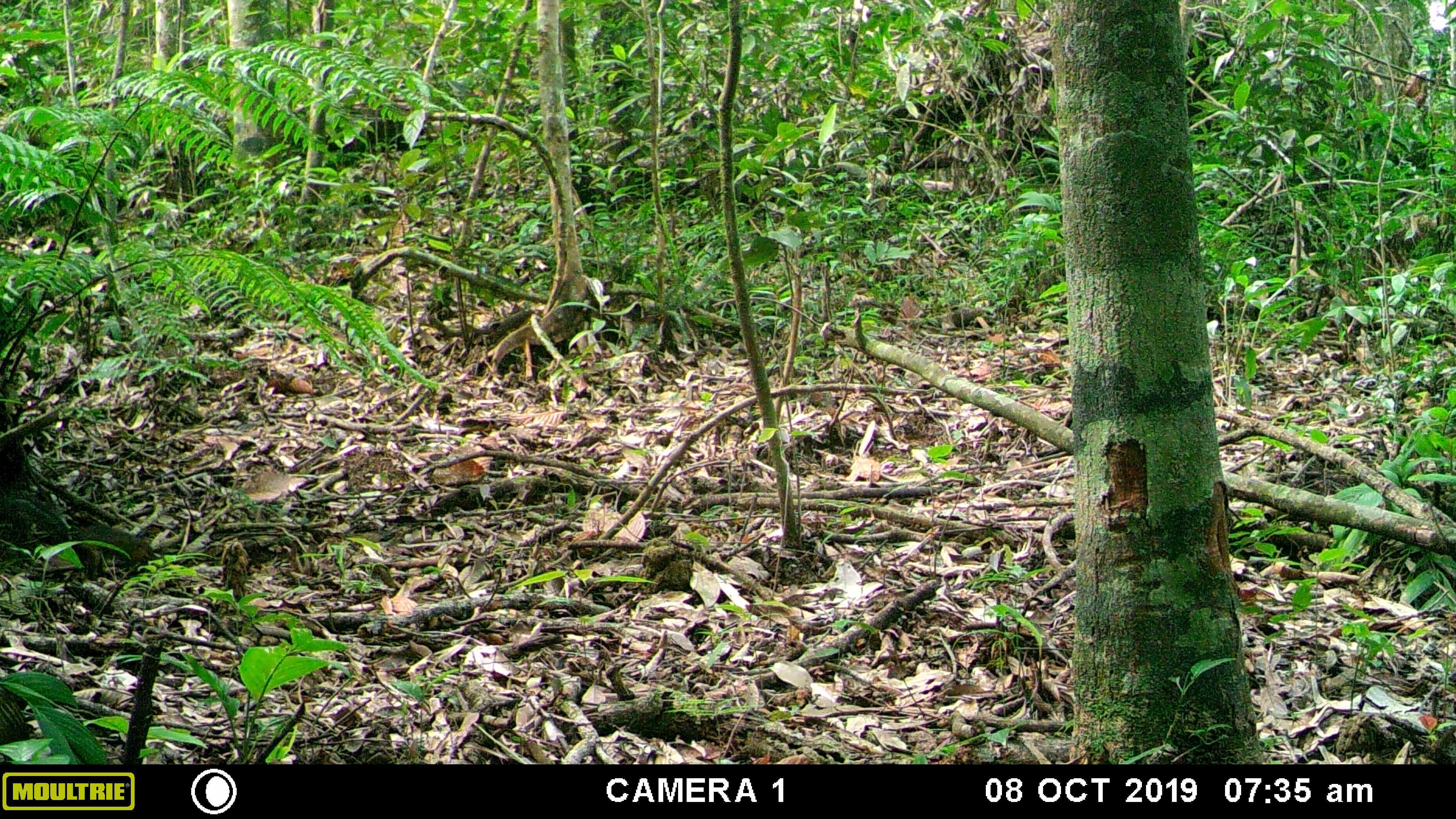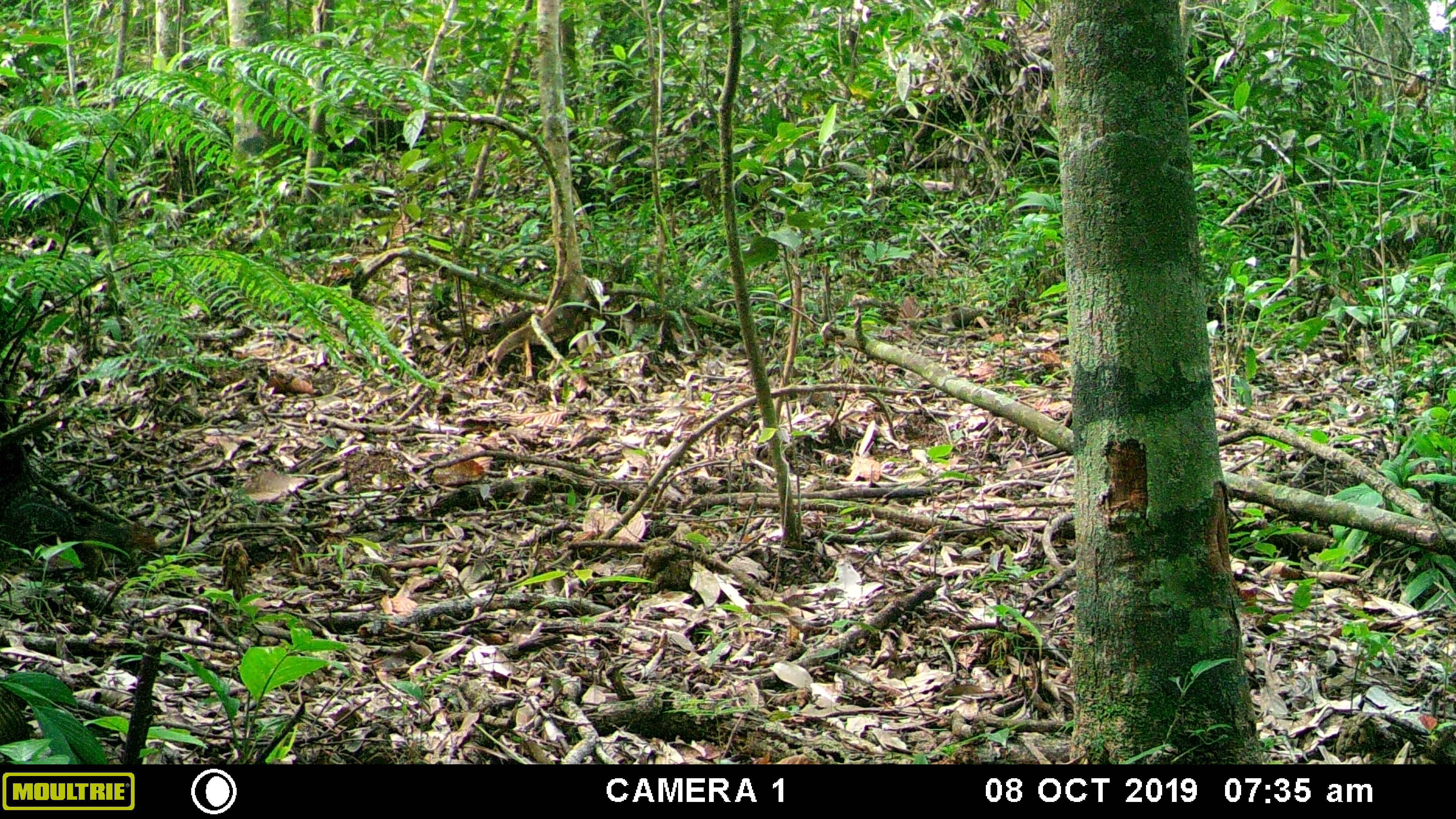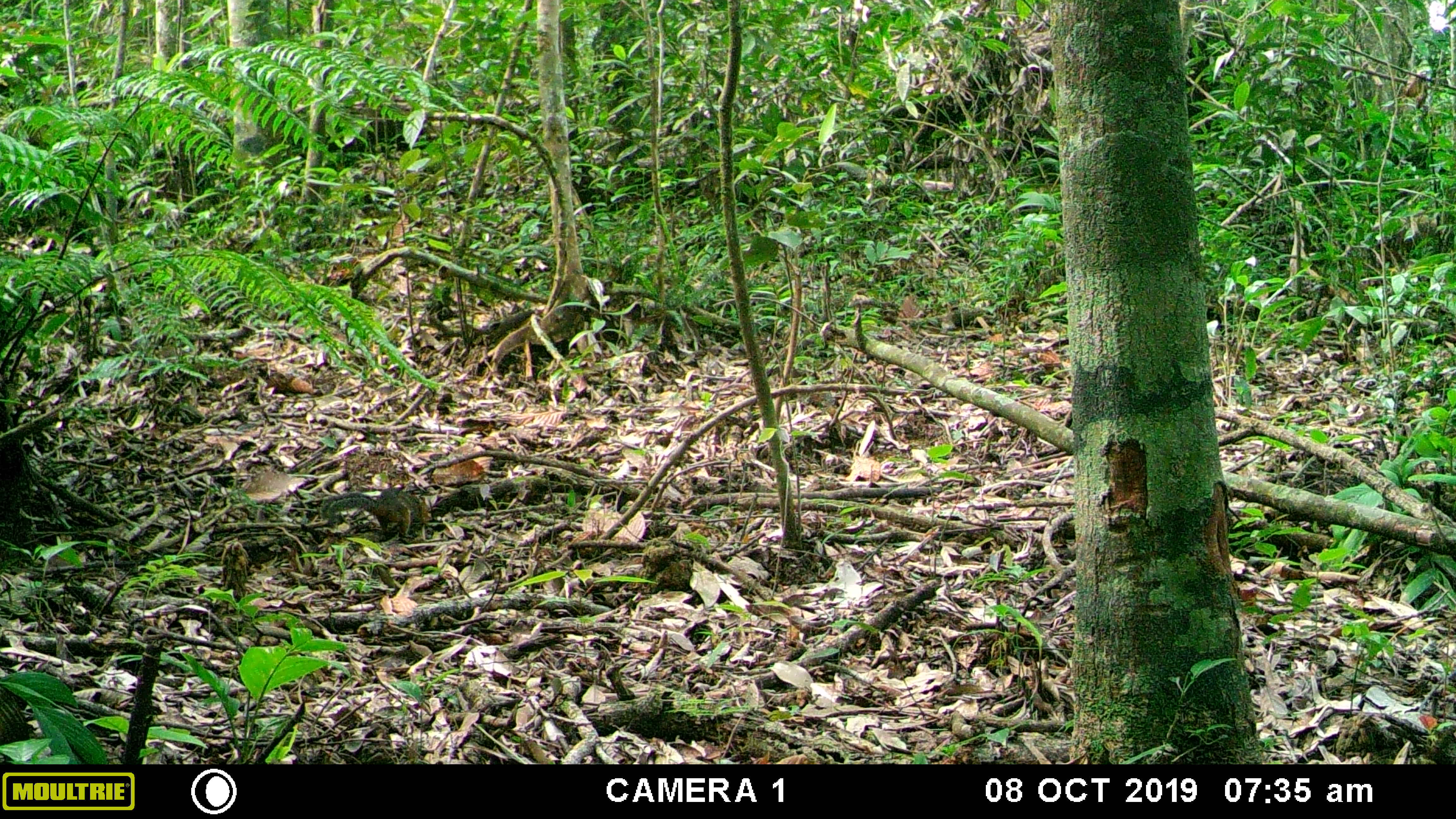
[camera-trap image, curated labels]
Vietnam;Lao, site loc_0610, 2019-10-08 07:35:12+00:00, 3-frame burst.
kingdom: Animalia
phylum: Chordata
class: Mammalia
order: Rodentia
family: Sciuridae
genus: Dremomys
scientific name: Dremomys rufigenis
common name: red-cheeked squirrel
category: red cheeked squirrel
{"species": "red cheeked squirrel (red-cheeked squirrel) (Dremomys rufigenis)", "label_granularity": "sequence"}